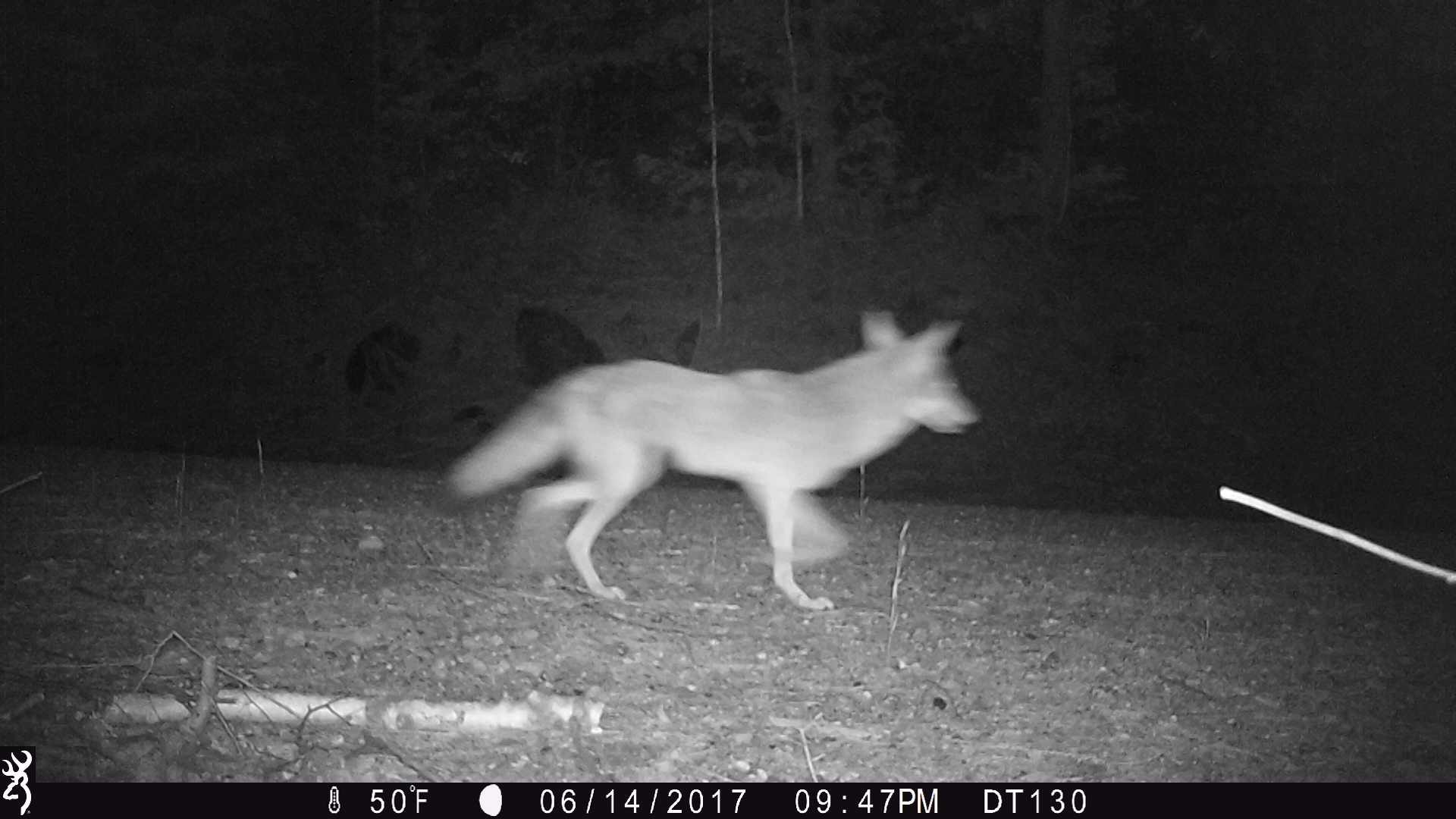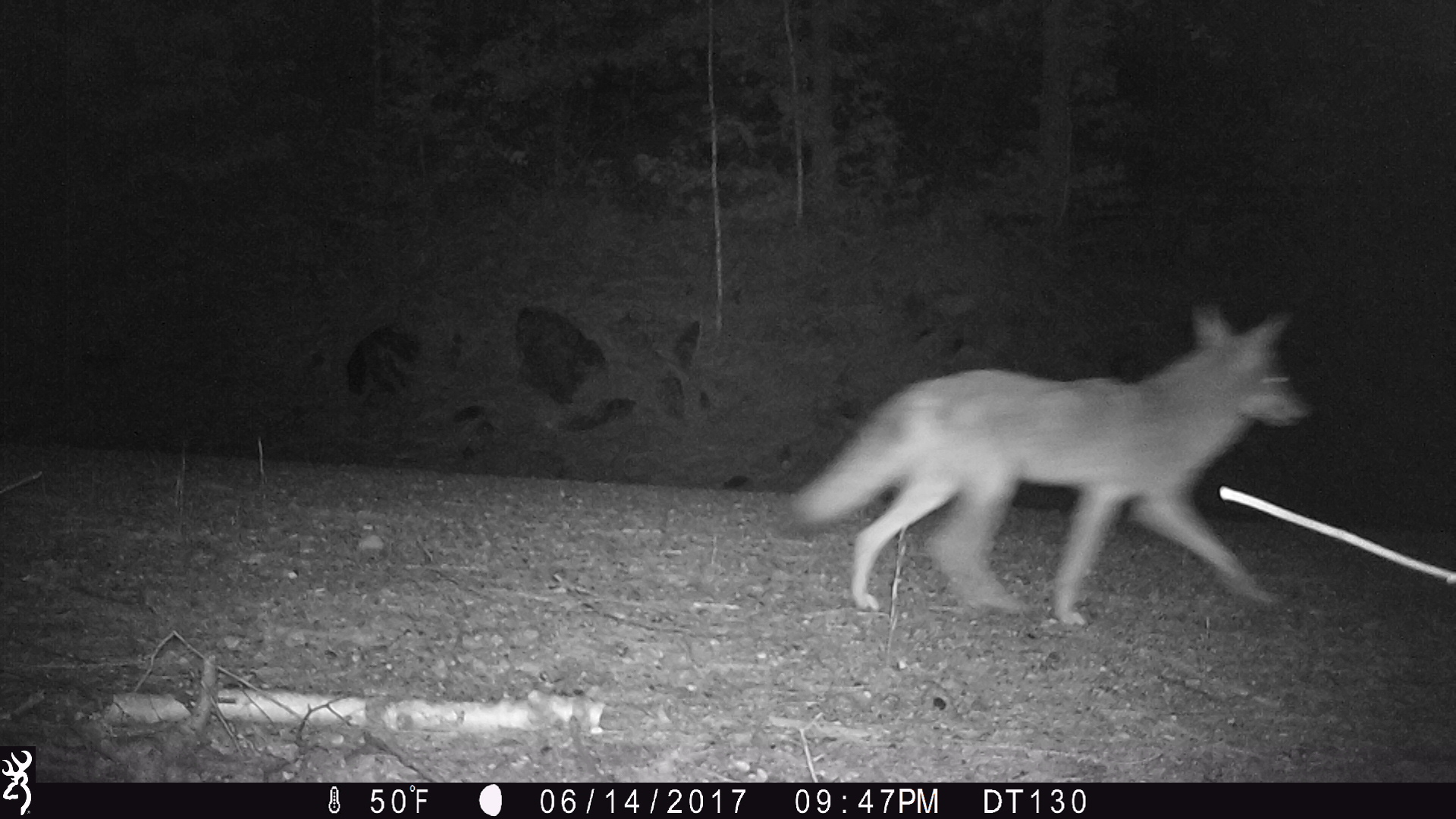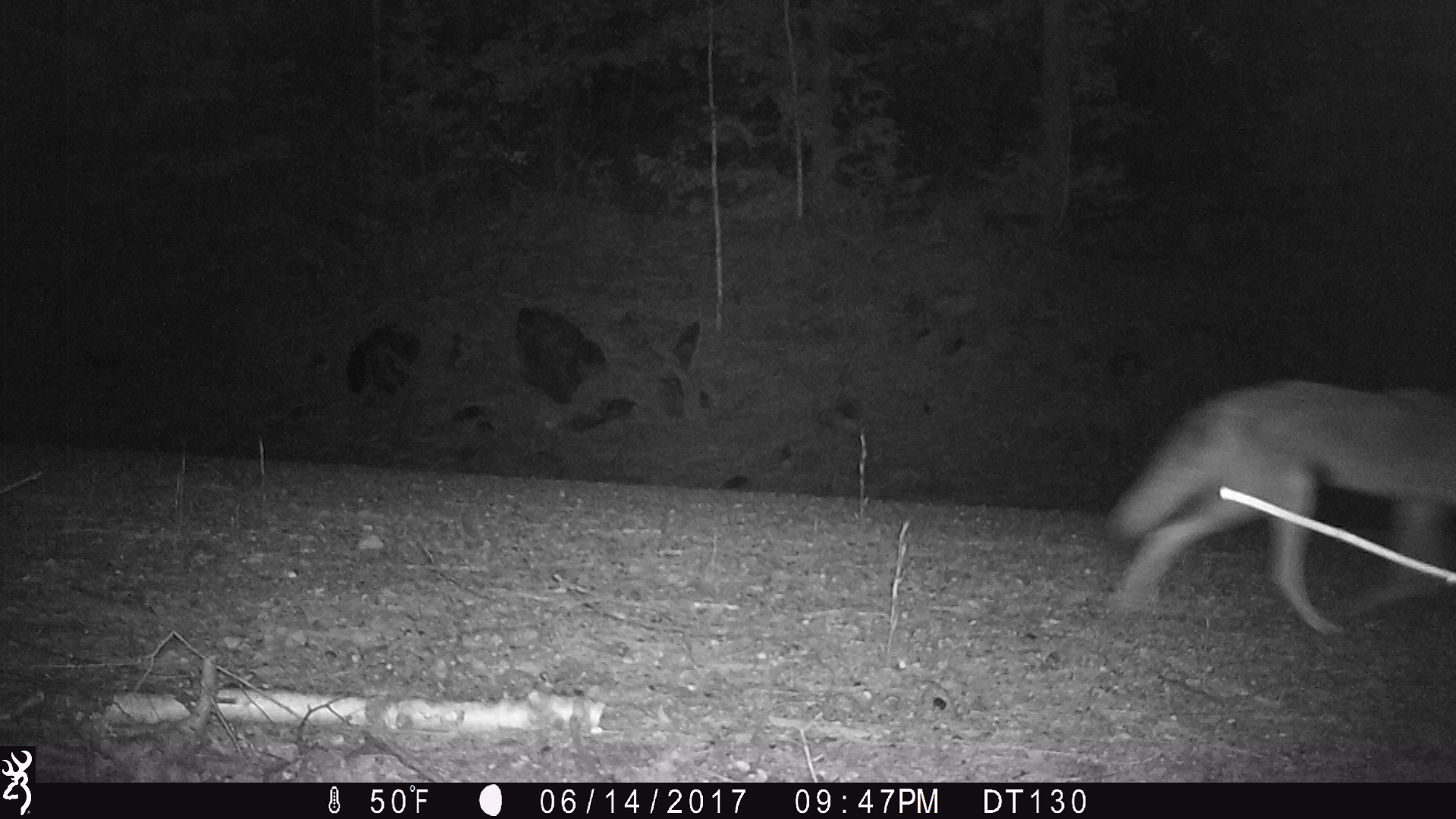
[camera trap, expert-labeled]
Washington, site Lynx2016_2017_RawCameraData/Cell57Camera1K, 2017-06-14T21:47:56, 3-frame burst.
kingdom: Animalia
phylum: Chordata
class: Mammalia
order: Carnivora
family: Canidae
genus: Canis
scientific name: Canis latrans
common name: coyote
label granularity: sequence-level